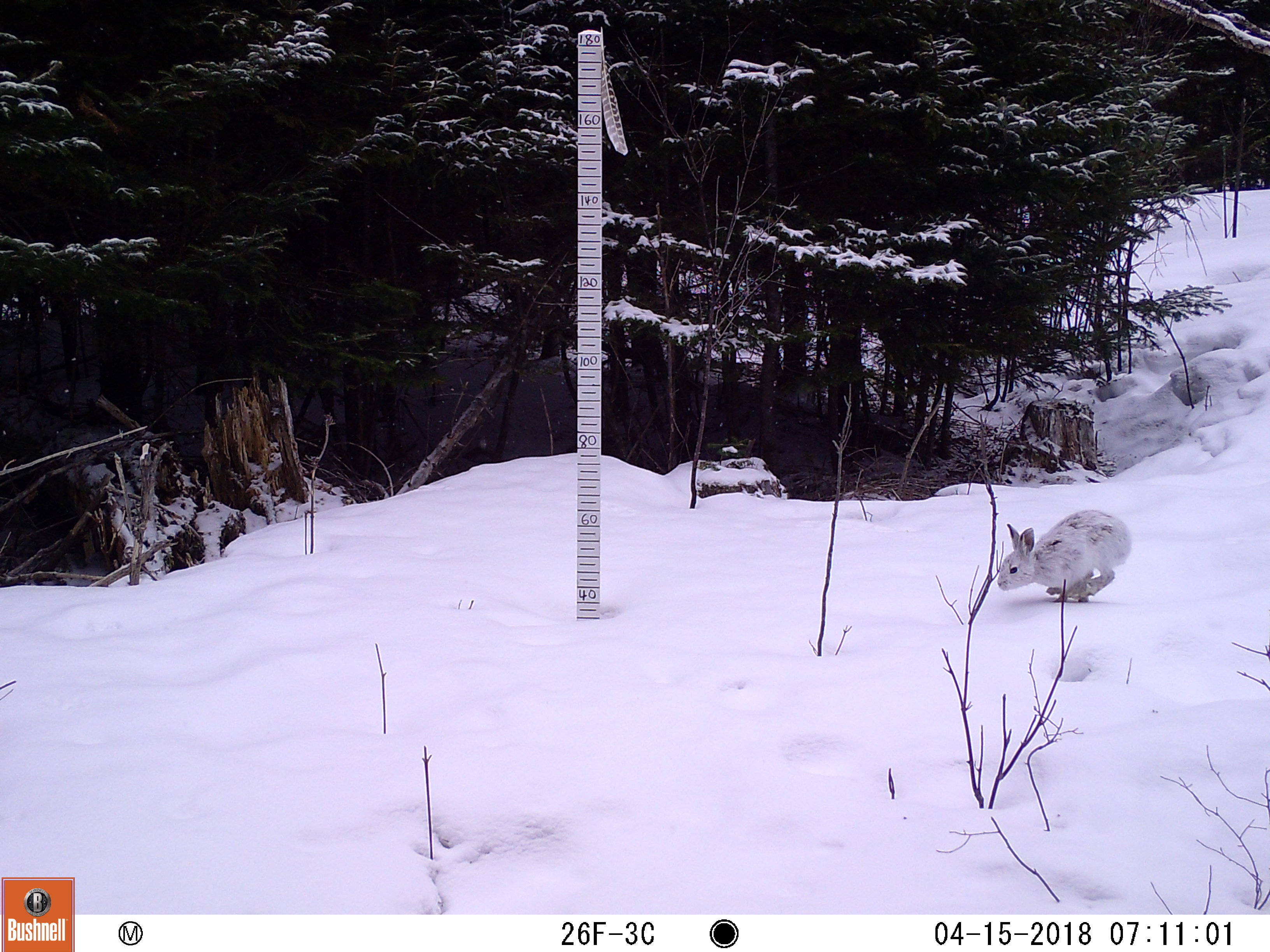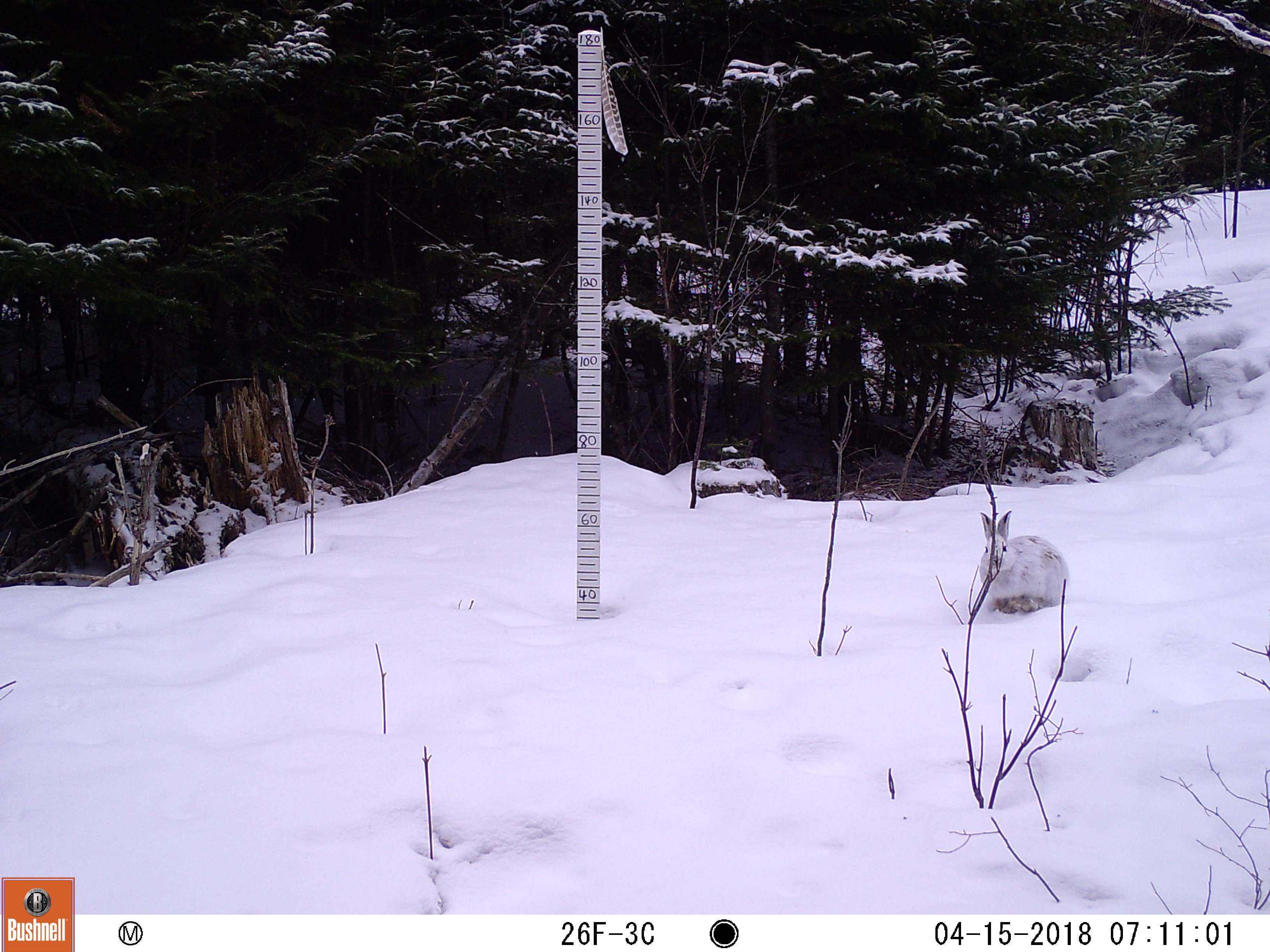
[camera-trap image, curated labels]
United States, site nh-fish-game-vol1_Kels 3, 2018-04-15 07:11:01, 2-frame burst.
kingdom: Animalia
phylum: Chordata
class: Mammalia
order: Lagomorpha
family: Leporidae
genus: Lepus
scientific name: Lepus americanus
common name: snowshoe hare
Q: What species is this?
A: Snowshoe hare (Lepus americanus).